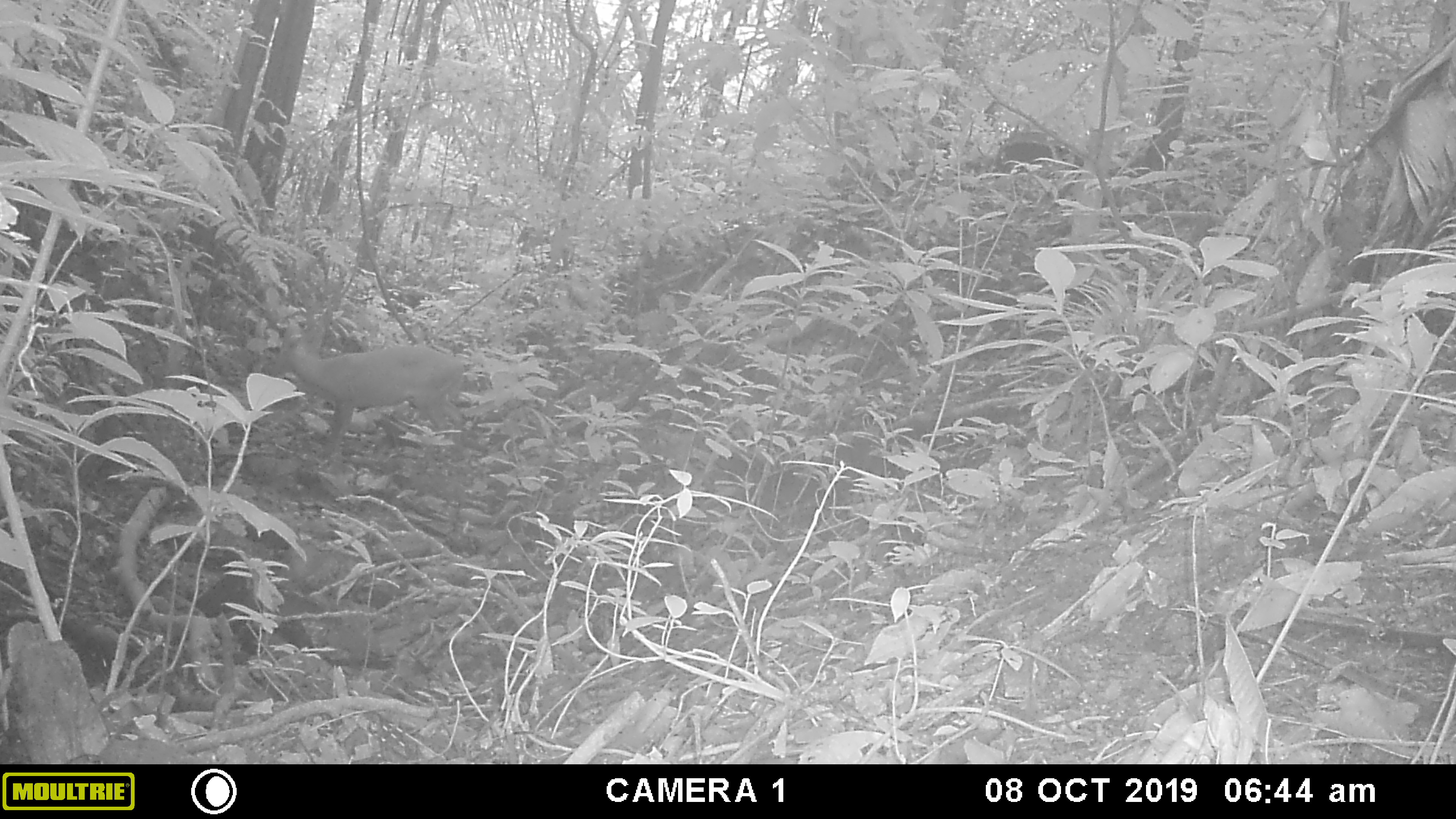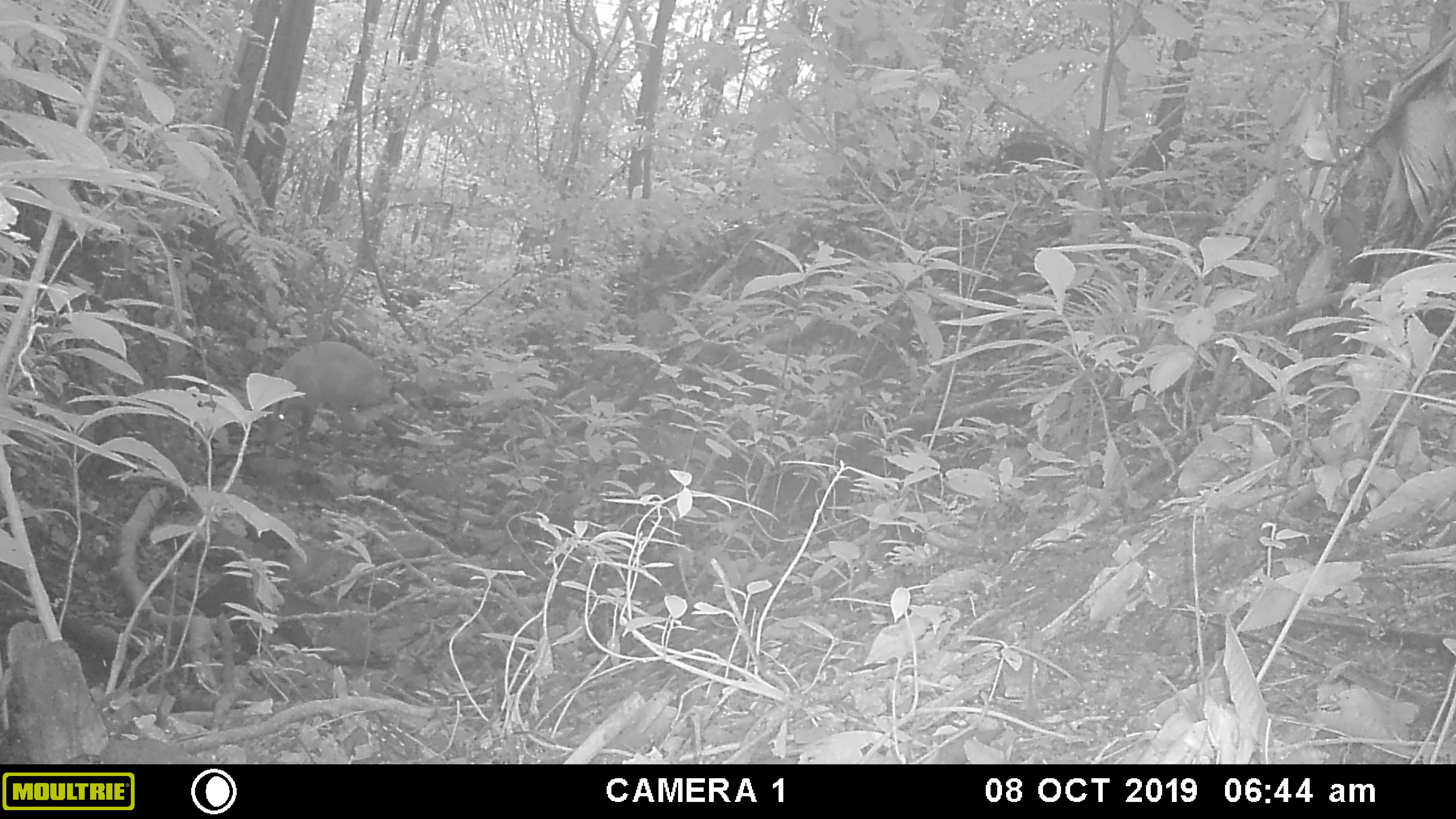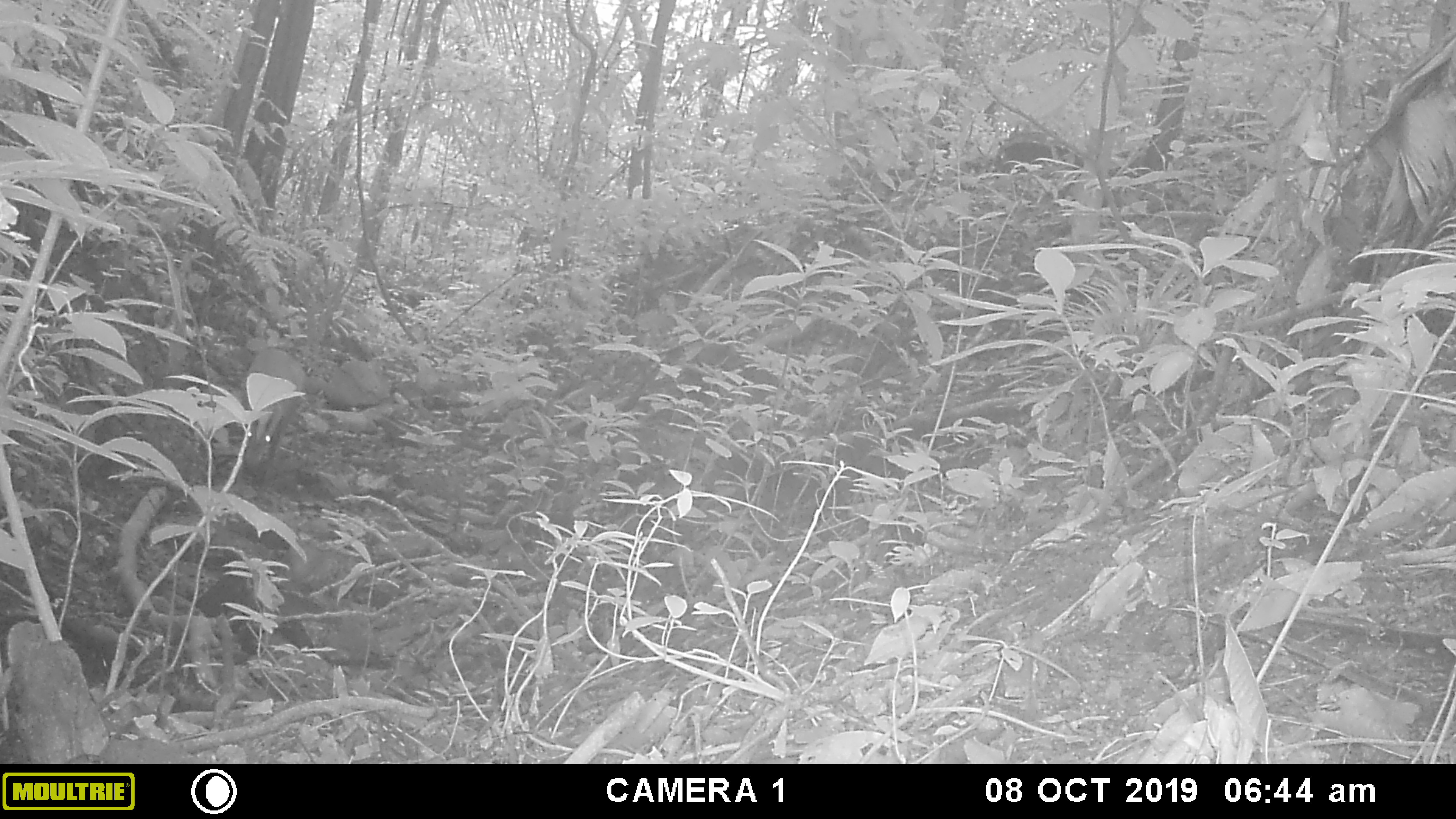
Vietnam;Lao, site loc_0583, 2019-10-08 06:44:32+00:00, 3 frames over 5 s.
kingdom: Animalia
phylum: Chordata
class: Mammalia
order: Artiodactyla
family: Cervidae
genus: Muntiacus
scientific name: Muntiacus muntjak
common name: red muntjac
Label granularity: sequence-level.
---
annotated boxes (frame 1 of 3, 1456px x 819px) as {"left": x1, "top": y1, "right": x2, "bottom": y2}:
red muntjac: {"left": 267, "top": 319, "right": 466, "bottom": 461}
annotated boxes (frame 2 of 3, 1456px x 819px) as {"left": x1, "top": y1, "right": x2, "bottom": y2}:
red muntjac: {"left": 257, "top": 337, "right": 394, "bottom": 447}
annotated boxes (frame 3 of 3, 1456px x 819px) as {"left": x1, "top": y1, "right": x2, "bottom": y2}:
red muntjac: {"left": 240, "top": 346, "right": 307, "bottom": 476}